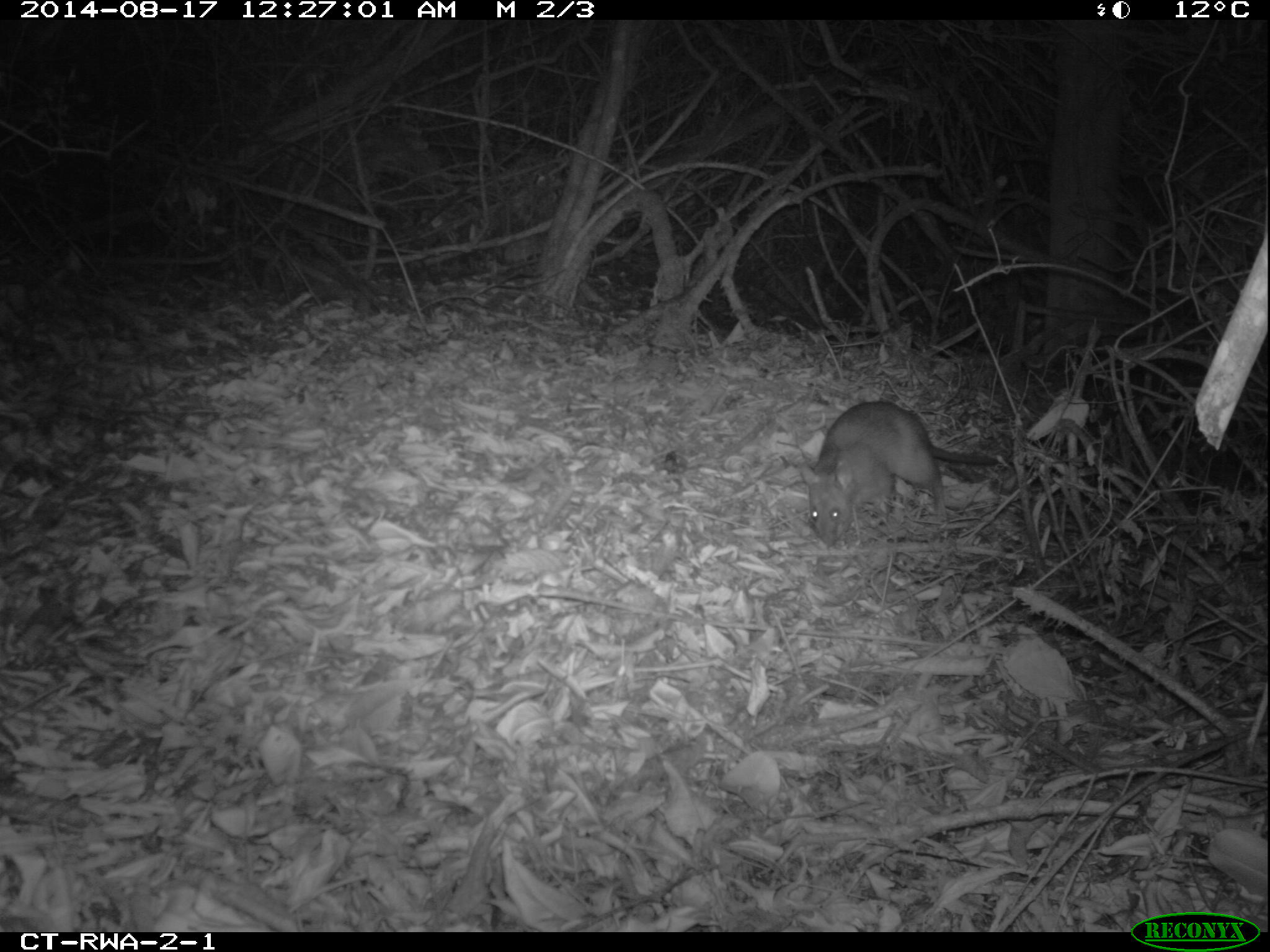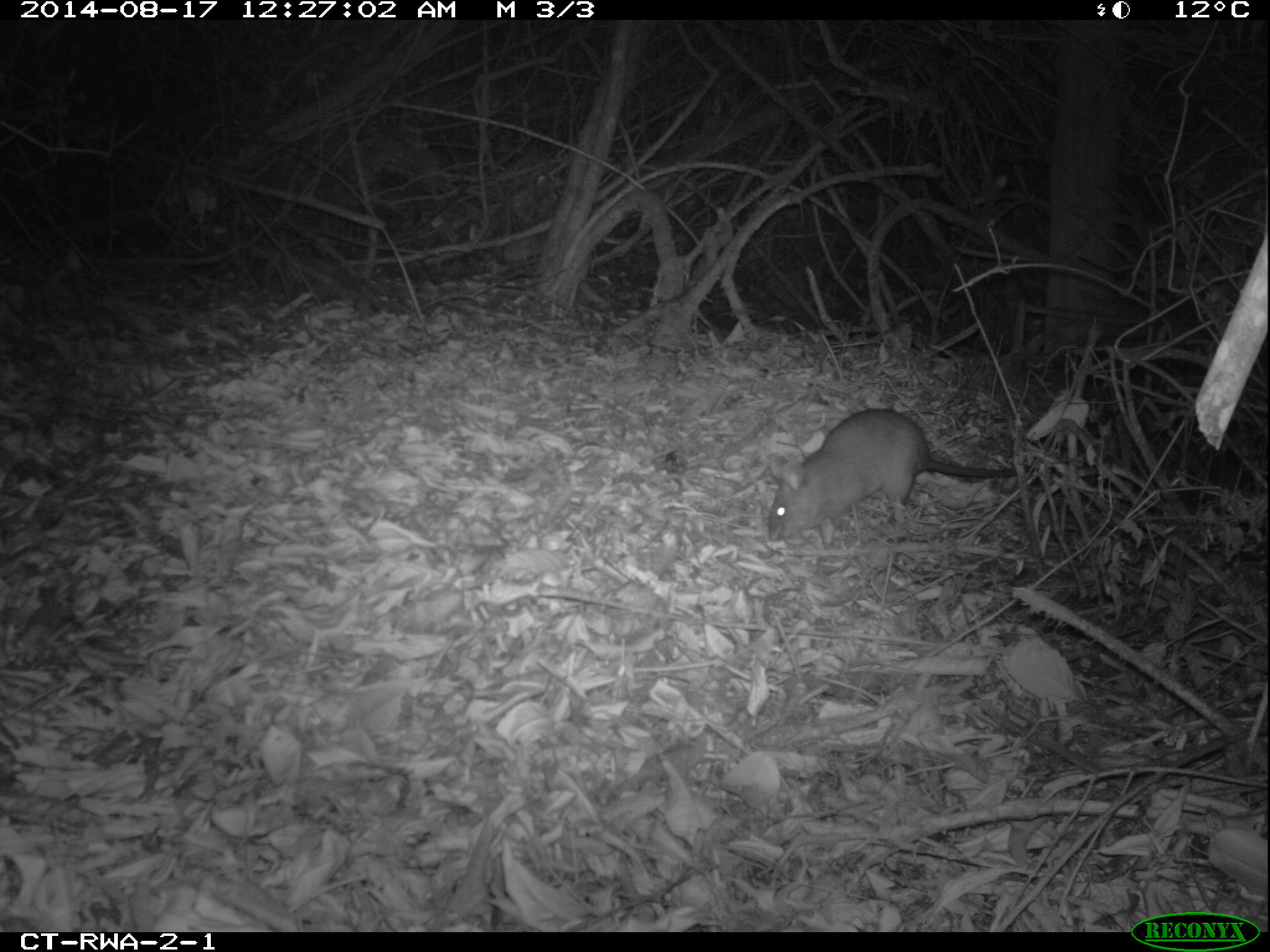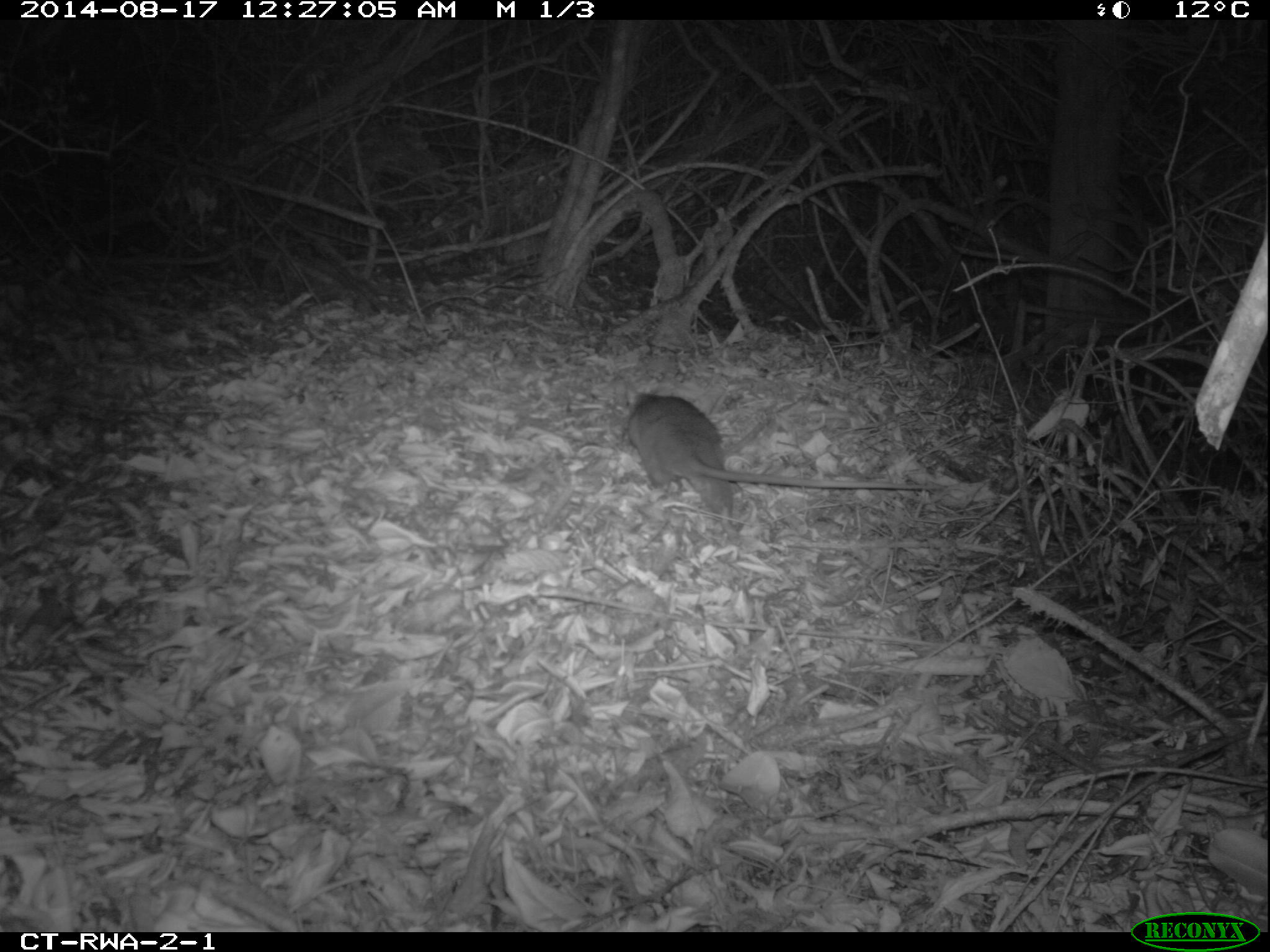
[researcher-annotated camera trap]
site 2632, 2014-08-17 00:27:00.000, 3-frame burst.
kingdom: Animalia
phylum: Chordata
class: Mammalia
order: Rodentia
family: Nesomyidae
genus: Cricetomys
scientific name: Cricetomys gambianus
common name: african giant pouched rat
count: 1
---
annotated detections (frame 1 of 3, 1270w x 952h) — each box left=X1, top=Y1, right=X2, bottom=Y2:
cricetomys gambianus: left=797, top=400, right=1001, bottom=549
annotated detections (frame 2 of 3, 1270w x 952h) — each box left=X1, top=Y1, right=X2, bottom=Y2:
cricetomys gambianus: left=765, top=408, right=1035, bottom=546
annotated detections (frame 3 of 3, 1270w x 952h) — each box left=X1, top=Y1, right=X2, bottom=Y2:
cricetomys gambianus: left=619, top=378, right=943, bottom=520